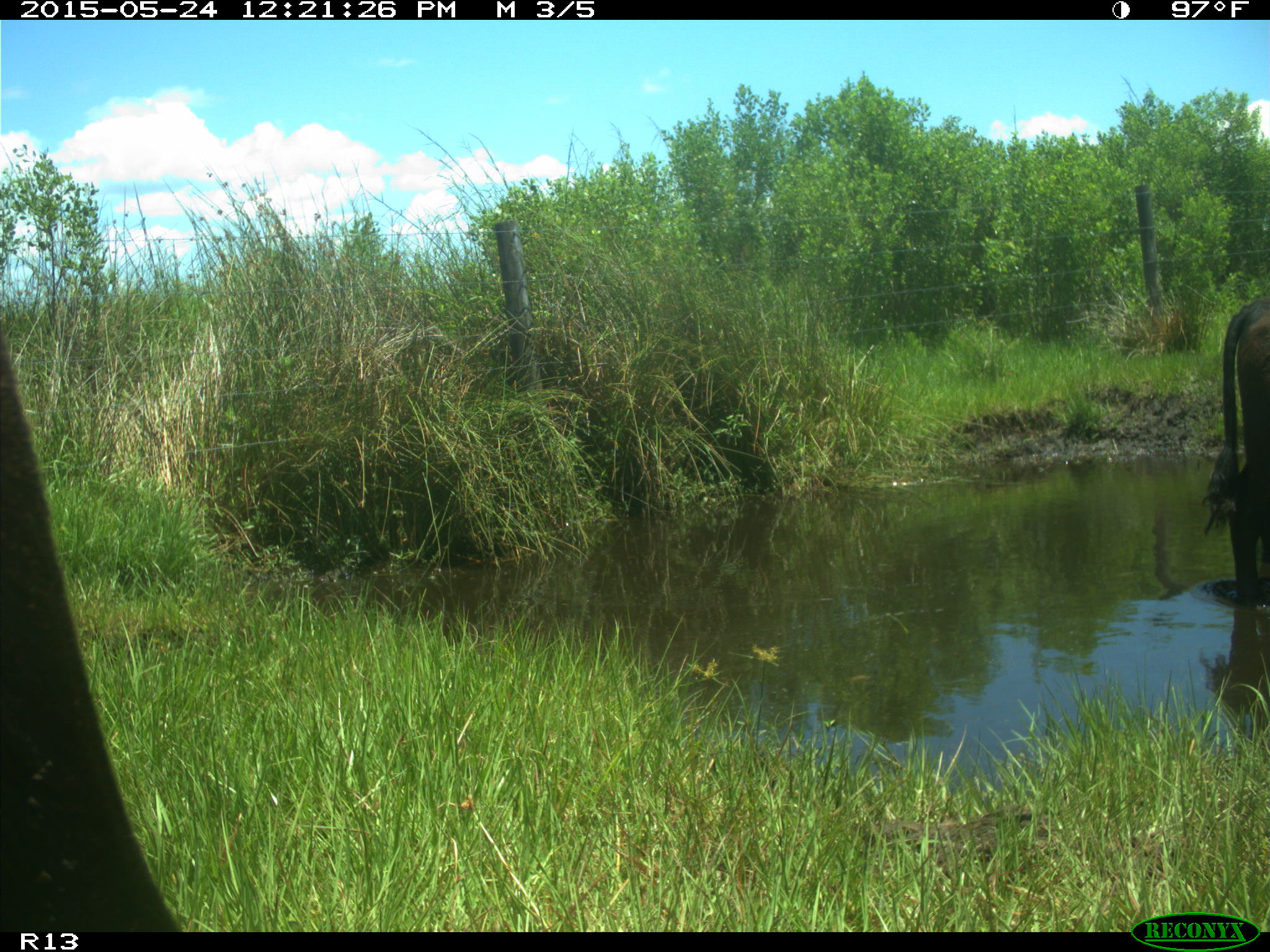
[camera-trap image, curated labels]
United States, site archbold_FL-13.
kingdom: Animalia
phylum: Chordata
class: Mammalia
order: Artiodactyla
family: Bovidae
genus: Bos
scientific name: Bos taurus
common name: domestic cow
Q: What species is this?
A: Bos taurus (domestic cow).